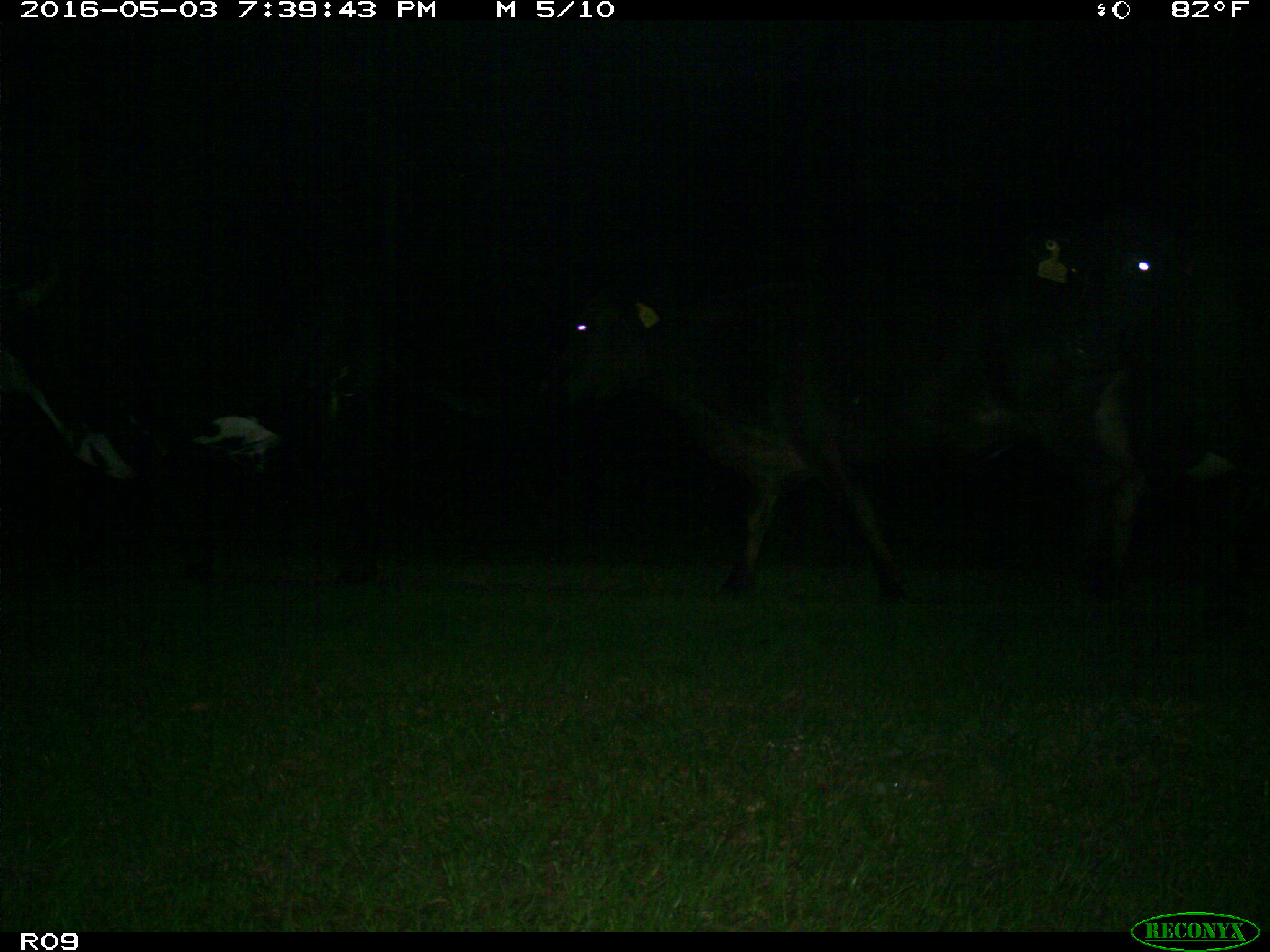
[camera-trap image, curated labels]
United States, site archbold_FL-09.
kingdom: Animalia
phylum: Chordata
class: Mammalia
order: Artiodactyla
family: Bovidae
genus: Bos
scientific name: Bos taurus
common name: domestic cow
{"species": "Bos taurus (domestic cow)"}